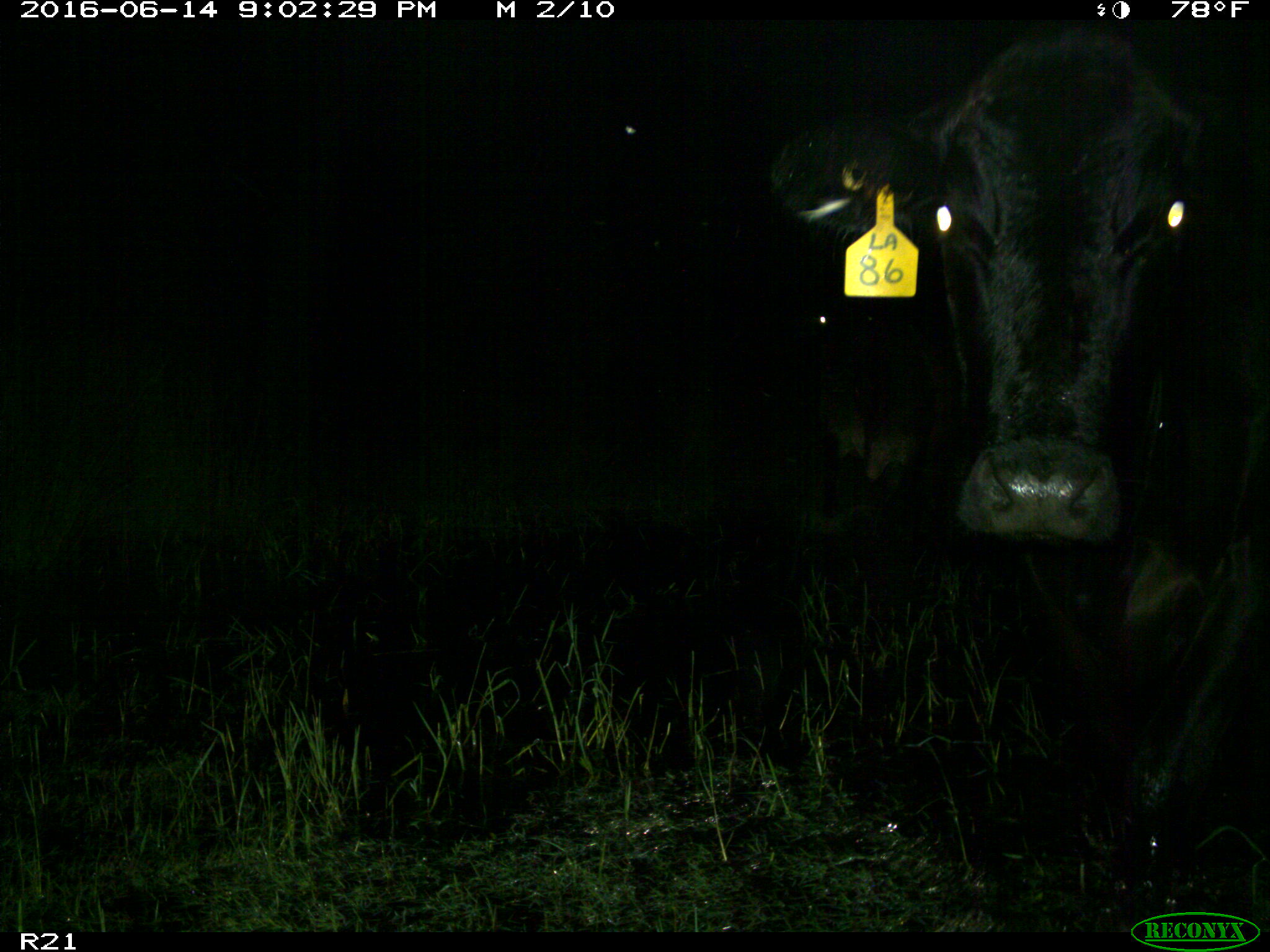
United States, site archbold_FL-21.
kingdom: Animalia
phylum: Chordata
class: Mammalia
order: Artiodactyla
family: Bovidae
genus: Bos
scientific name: Bos taurus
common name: domestic cow